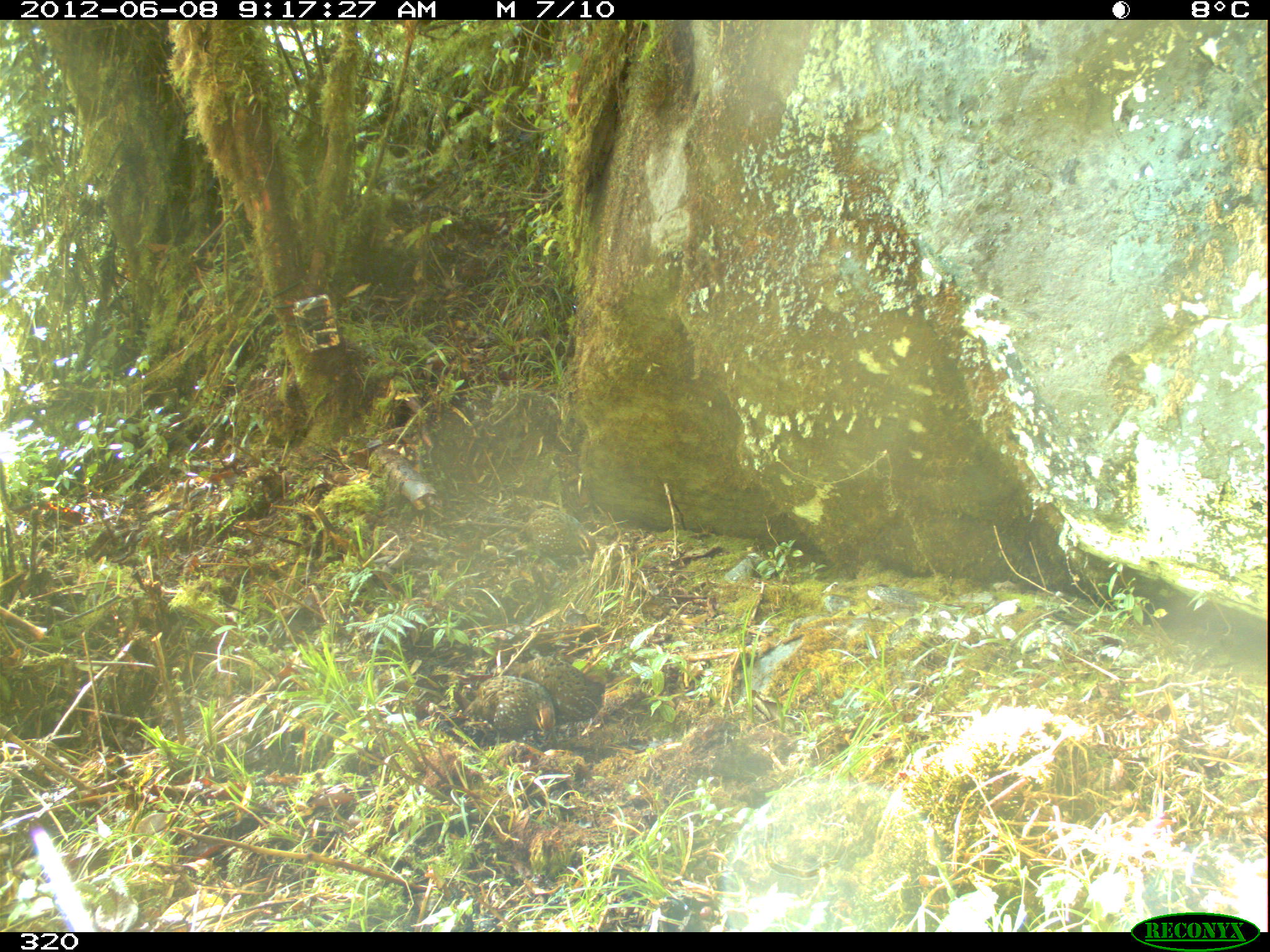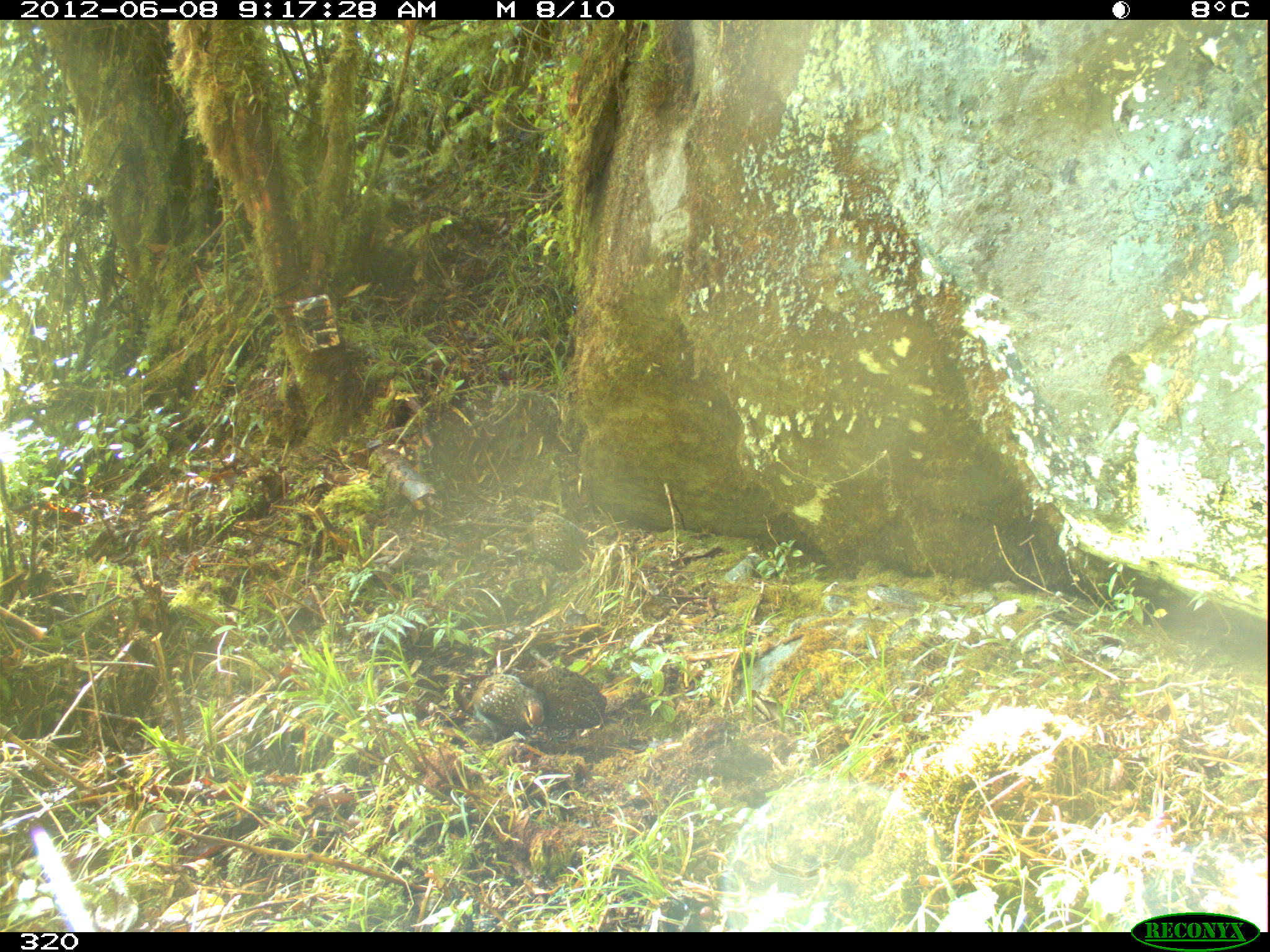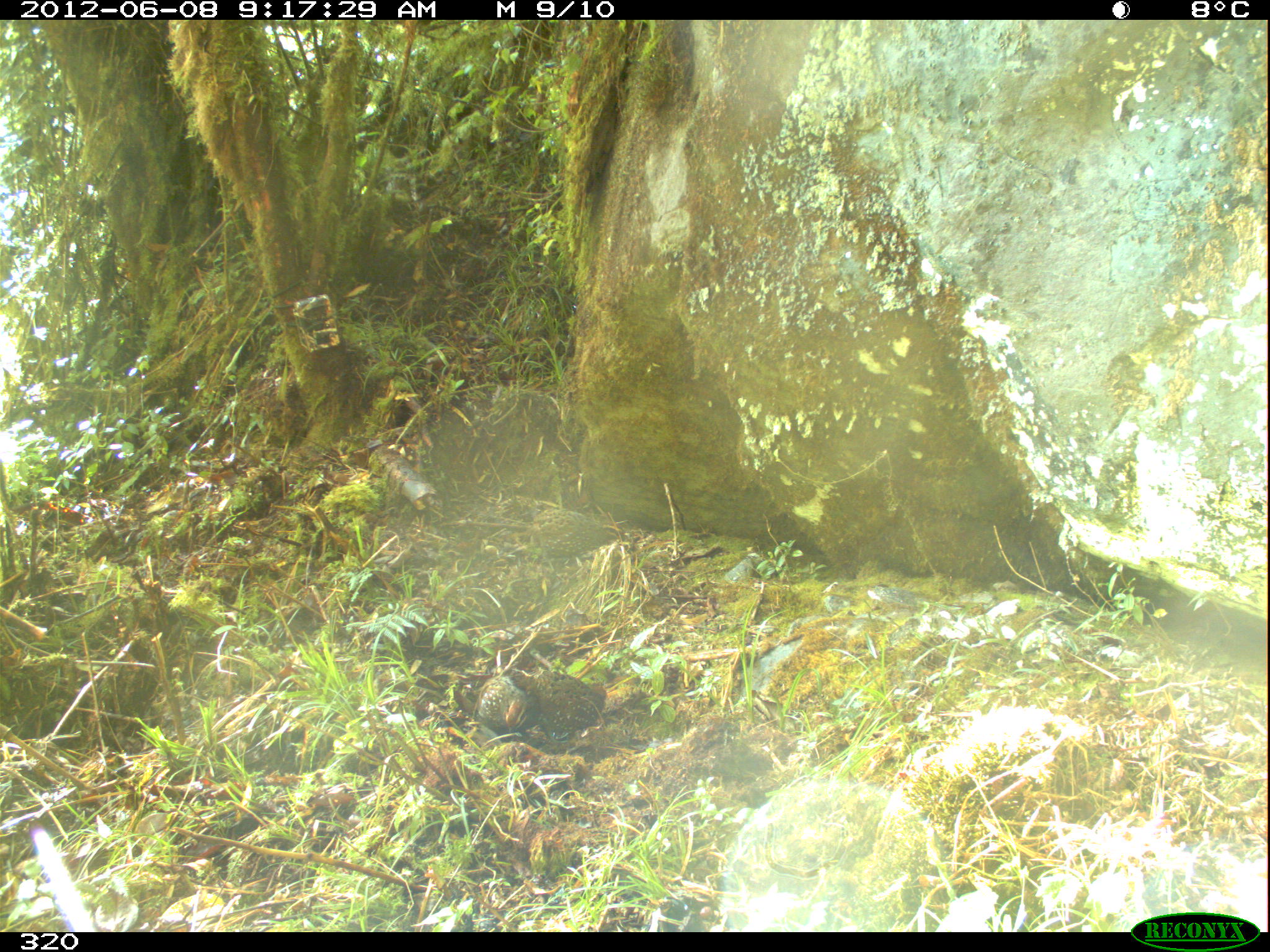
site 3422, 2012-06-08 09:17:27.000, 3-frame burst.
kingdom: Animalia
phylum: Chordata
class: Aves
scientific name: Aves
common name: bird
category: unknown bird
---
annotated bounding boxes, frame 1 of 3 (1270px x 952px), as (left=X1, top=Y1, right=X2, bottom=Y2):
unknown bird: (left=506, top=657, right=606, bottom=734); (left=463, top=676, right=554, bottom=746); (left=522, top=506, right=597, bottom=564)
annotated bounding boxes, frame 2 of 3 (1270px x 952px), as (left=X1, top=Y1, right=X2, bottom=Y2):
unknown bird: (left=526, top=665, right=608, bottom=731); (left=471, top=674, right=544, bottom=742); (left=530, top=510, right=595, bottom=570)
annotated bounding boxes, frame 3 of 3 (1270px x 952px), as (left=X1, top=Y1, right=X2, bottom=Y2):
unknown bird: (left=525, top=669, right=607, bottom=744); (left=530, top=507, right=627, bottom=560); (left=477, top=673, right=540, bottom=742)